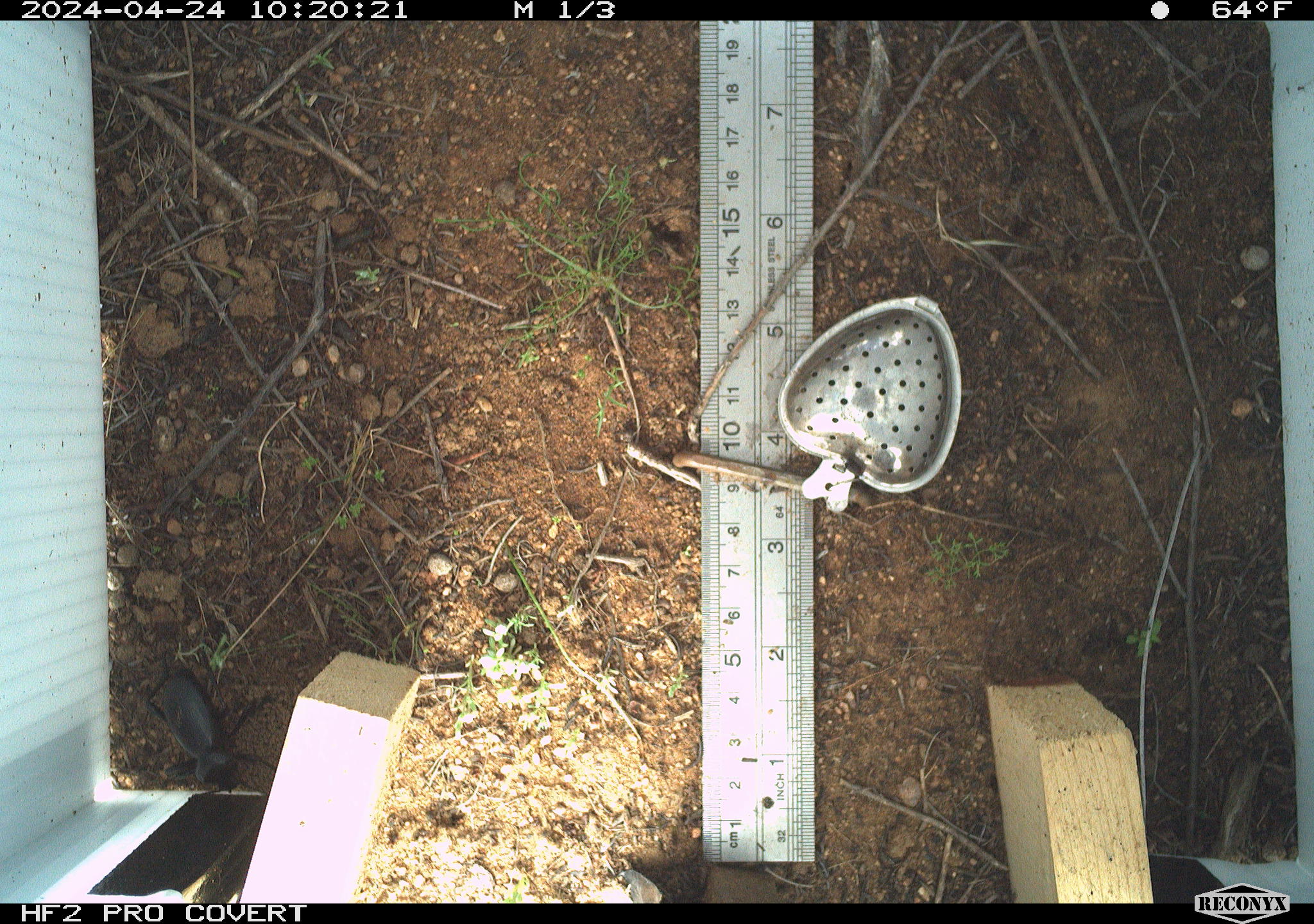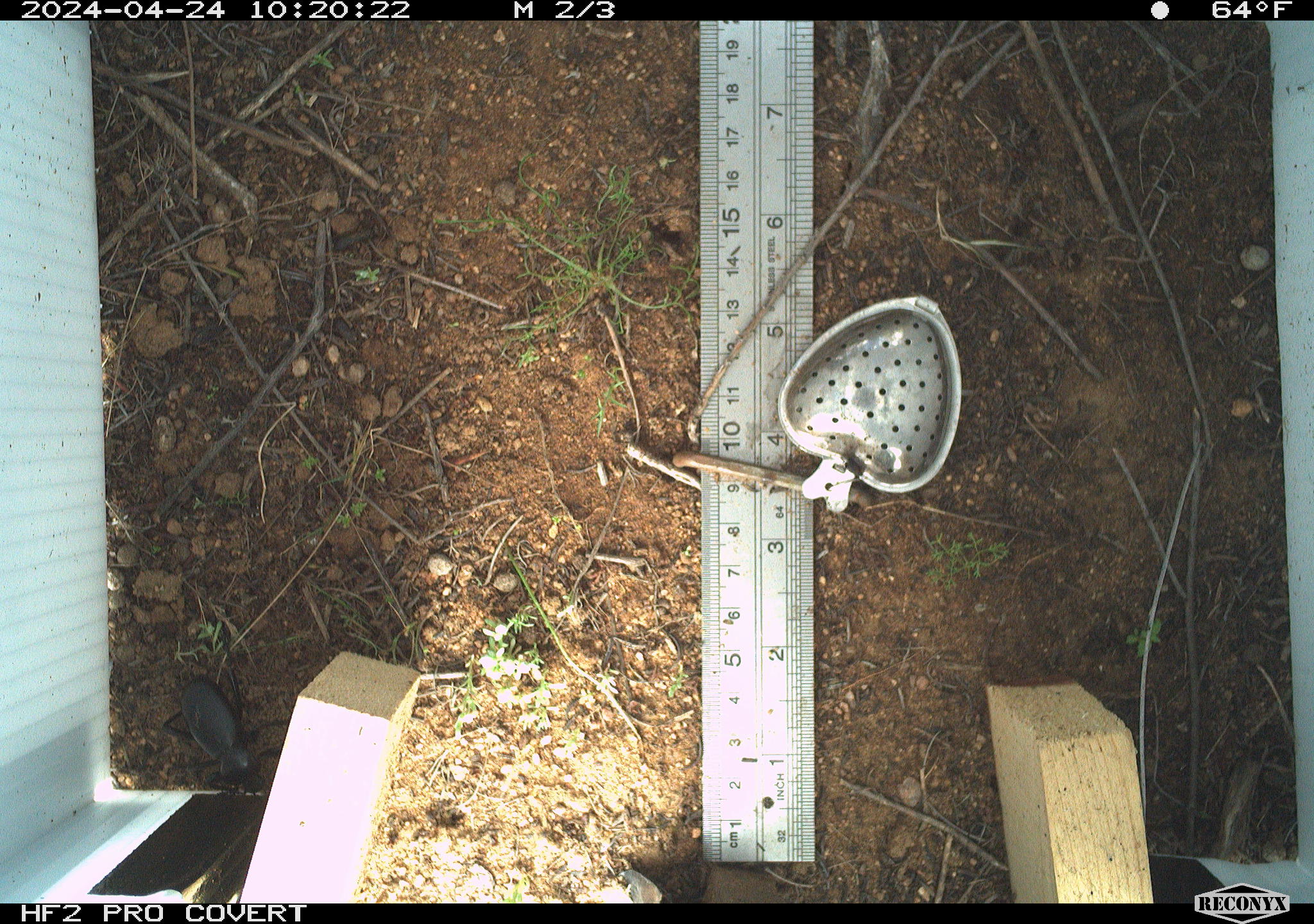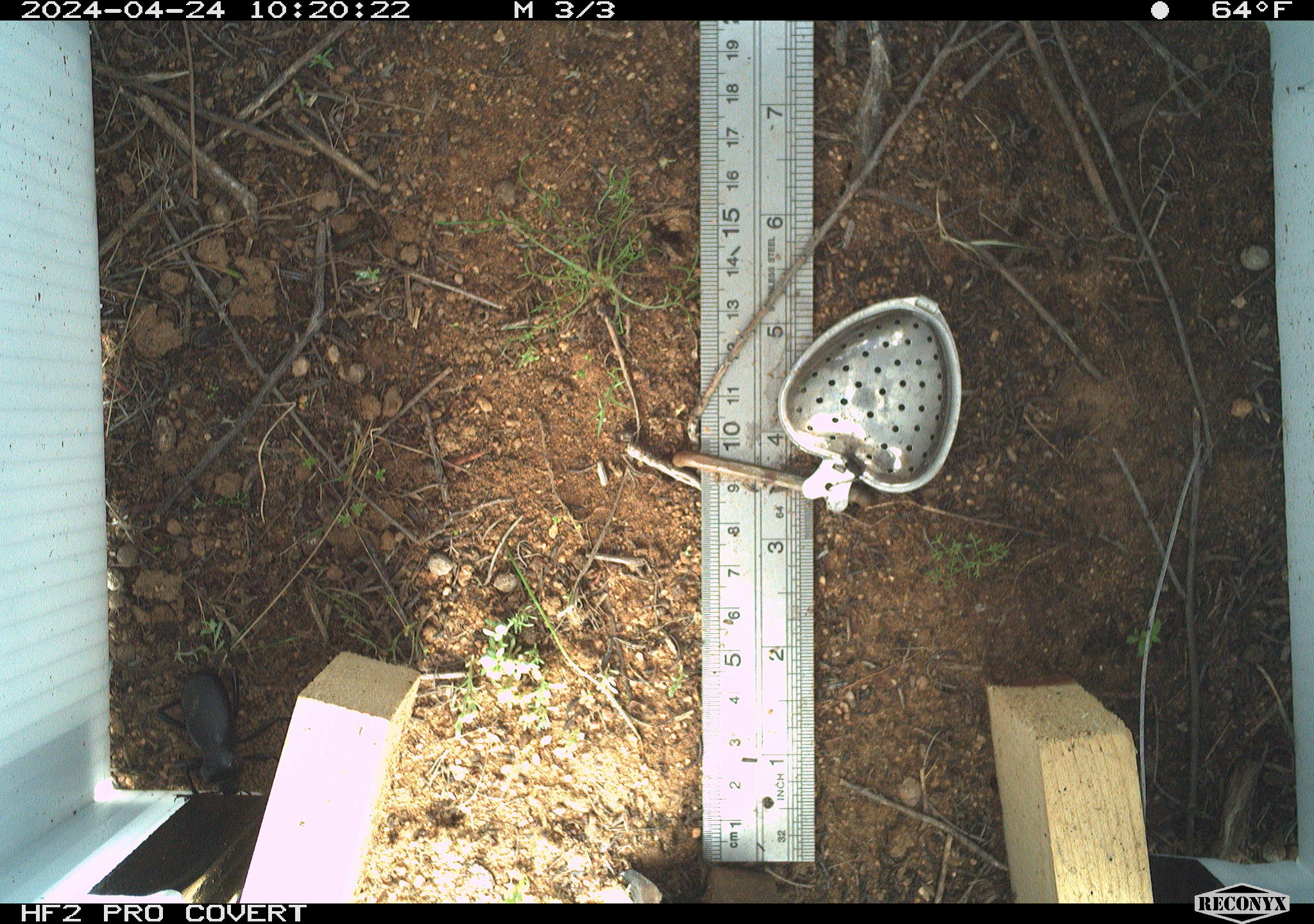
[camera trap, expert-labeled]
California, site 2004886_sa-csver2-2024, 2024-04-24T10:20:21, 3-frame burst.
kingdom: Animalia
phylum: Arthropoda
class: Insecta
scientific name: Insecta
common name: insect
Insect (Insecta).